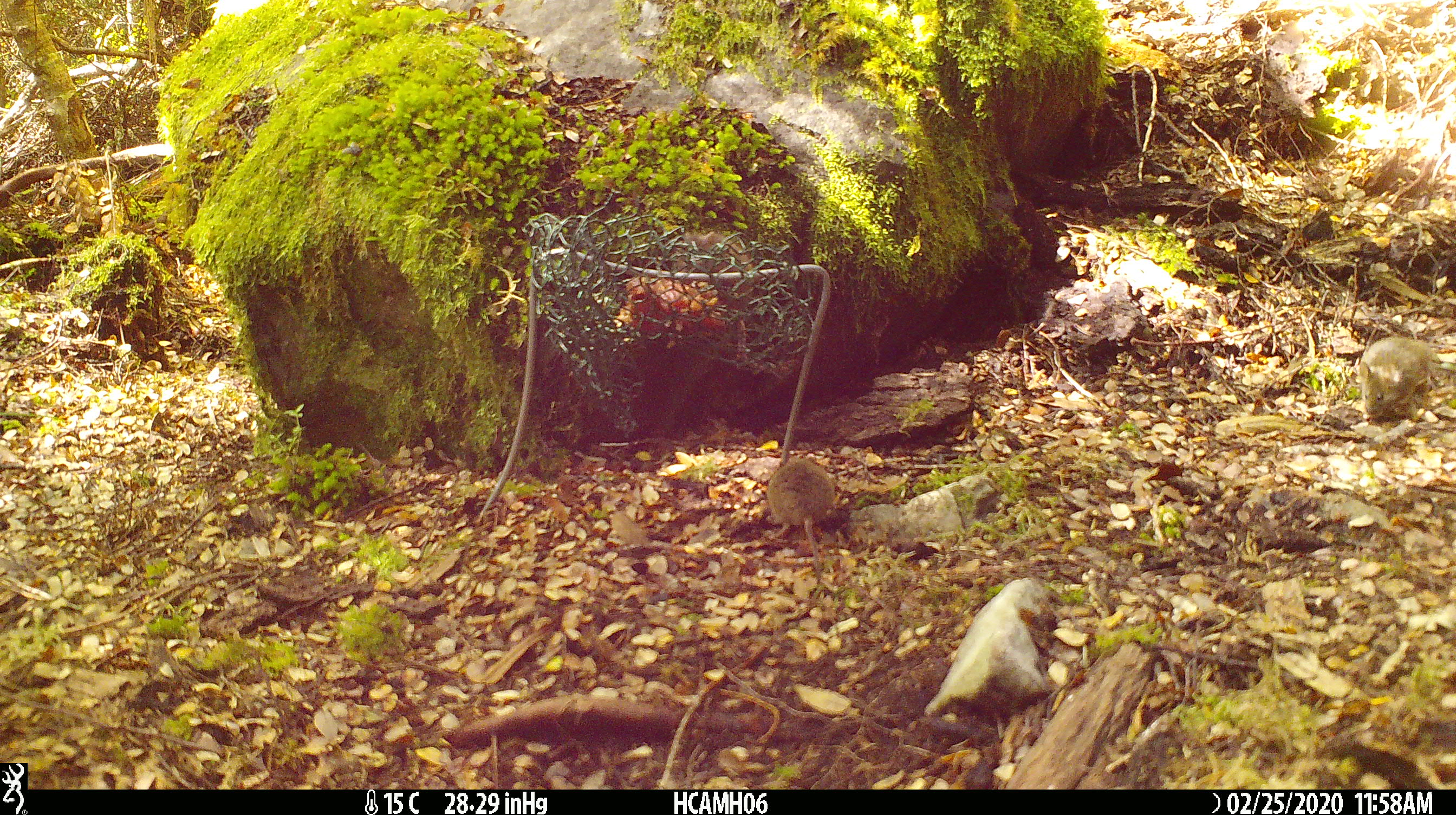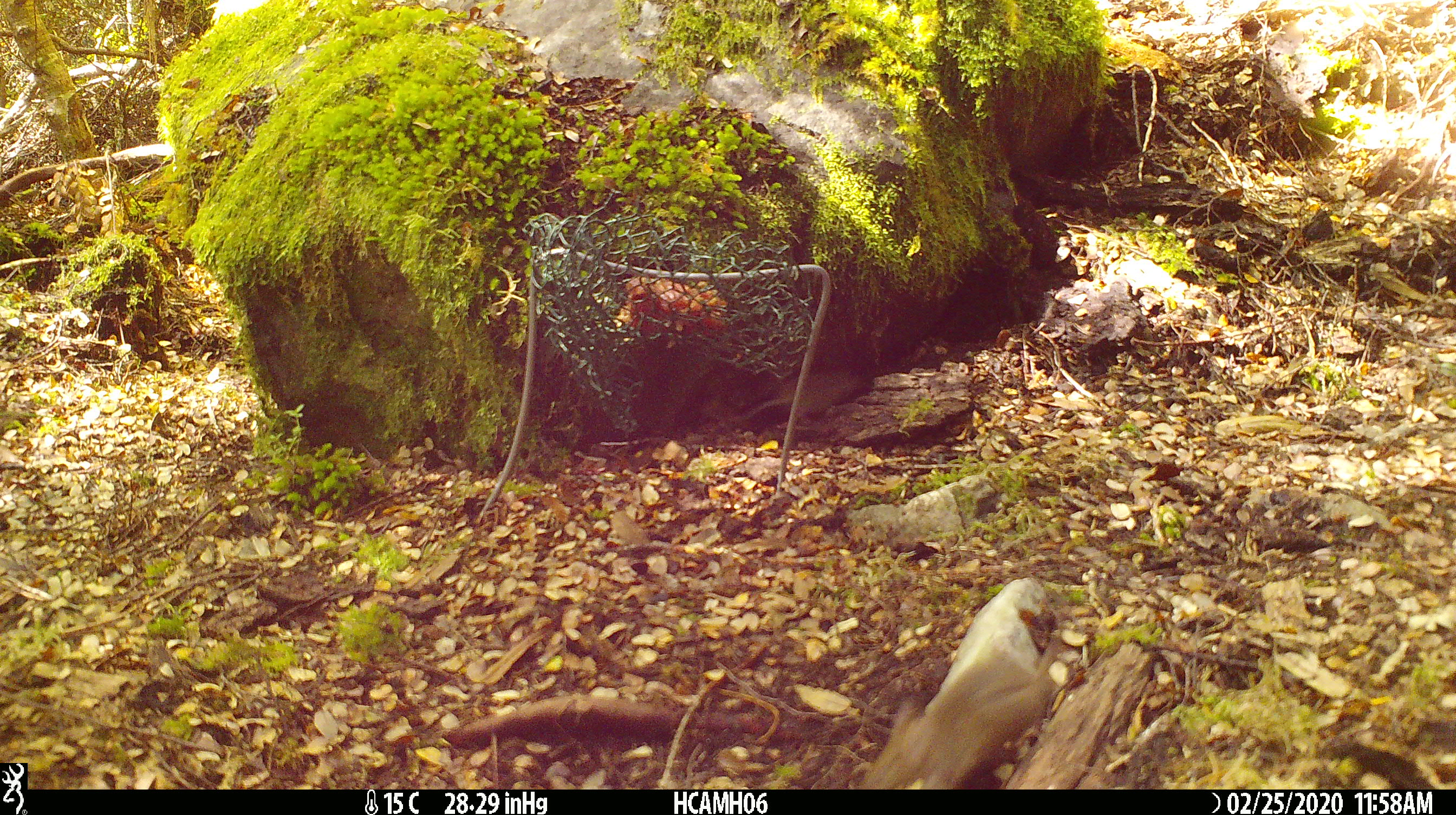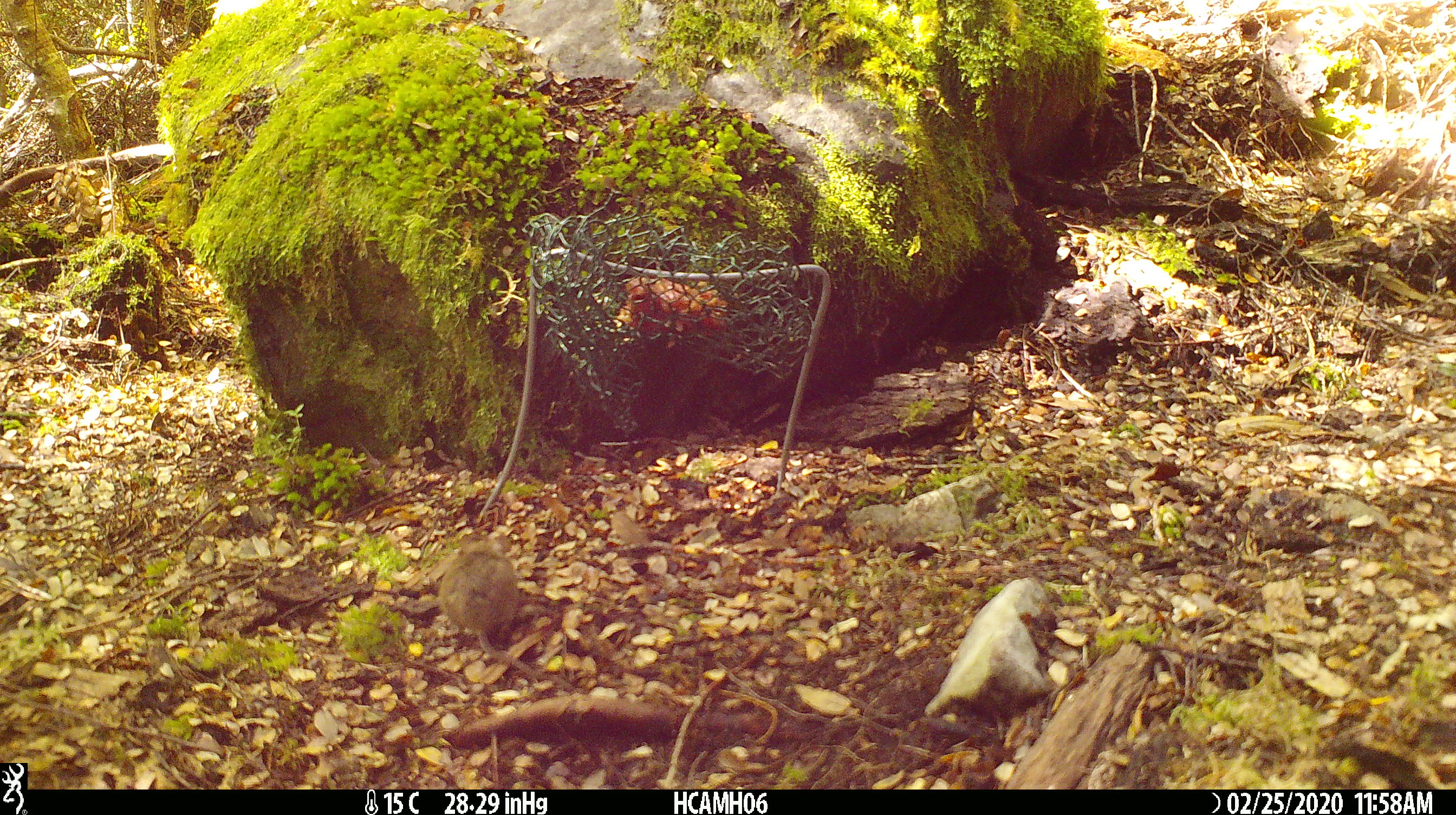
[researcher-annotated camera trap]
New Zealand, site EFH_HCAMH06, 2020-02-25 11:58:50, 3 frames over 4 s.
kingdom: Animalia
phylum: Chordata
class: Mammalia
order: Rodentia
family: Muridae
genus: Mus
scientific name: Mus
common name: mouse